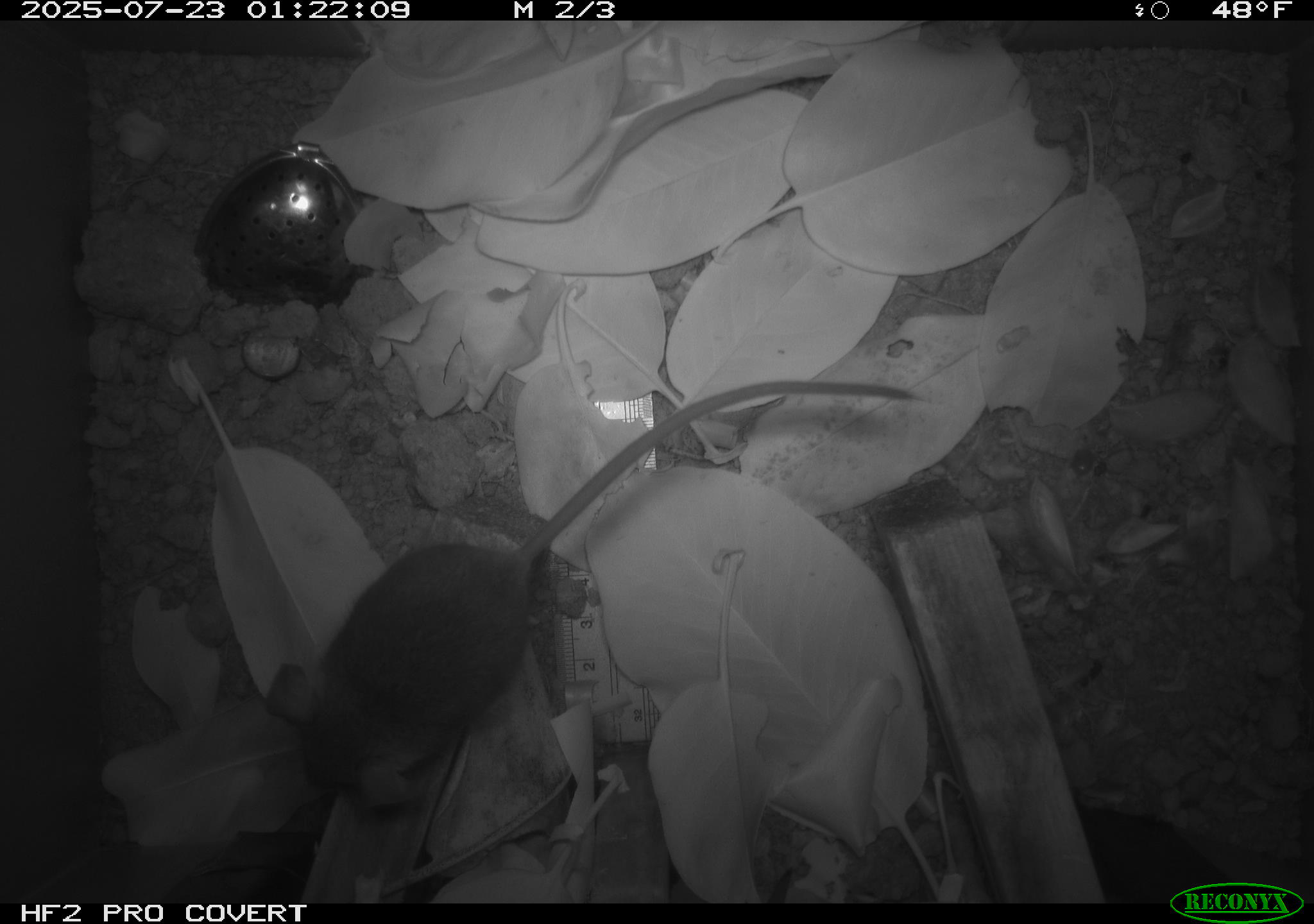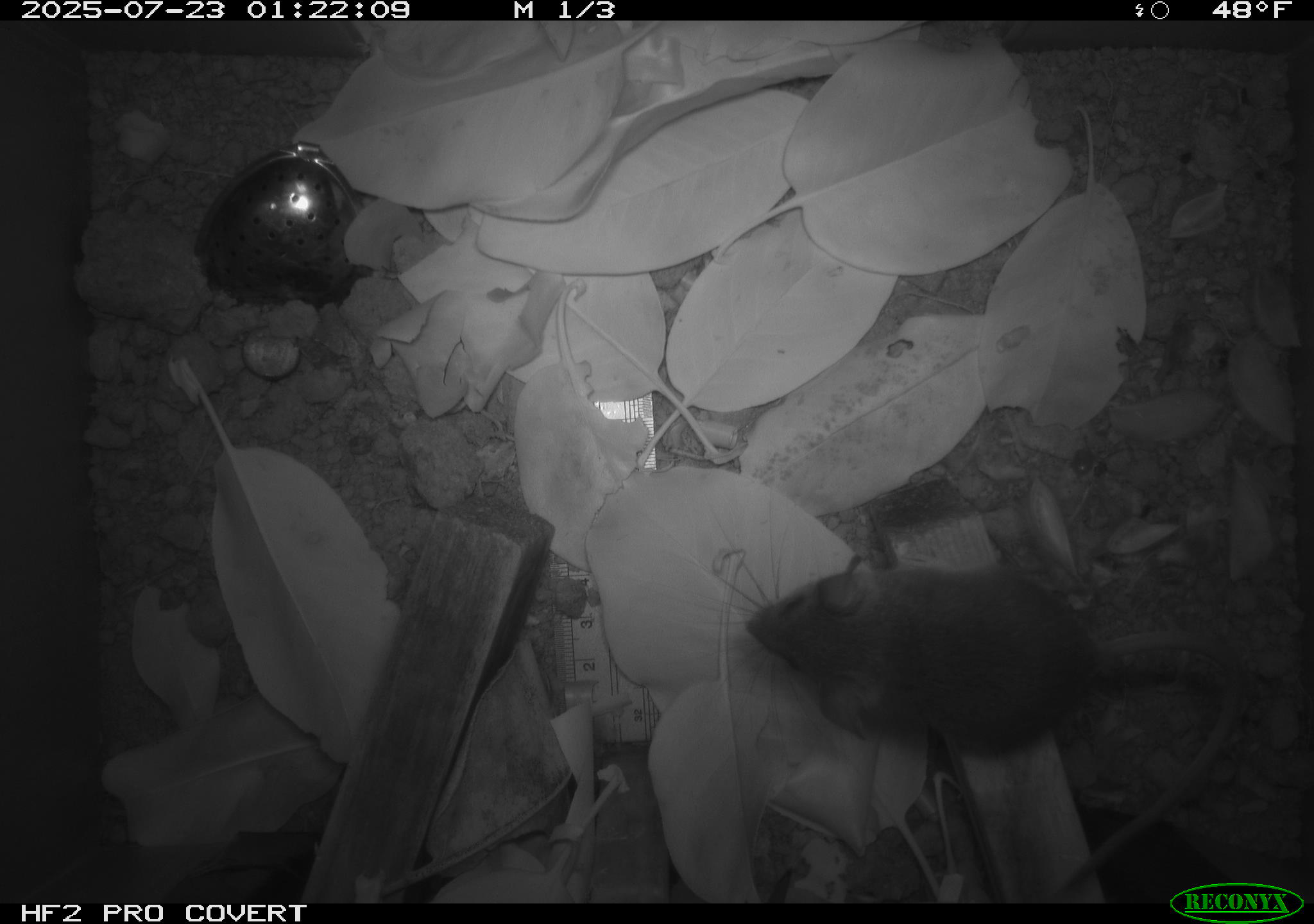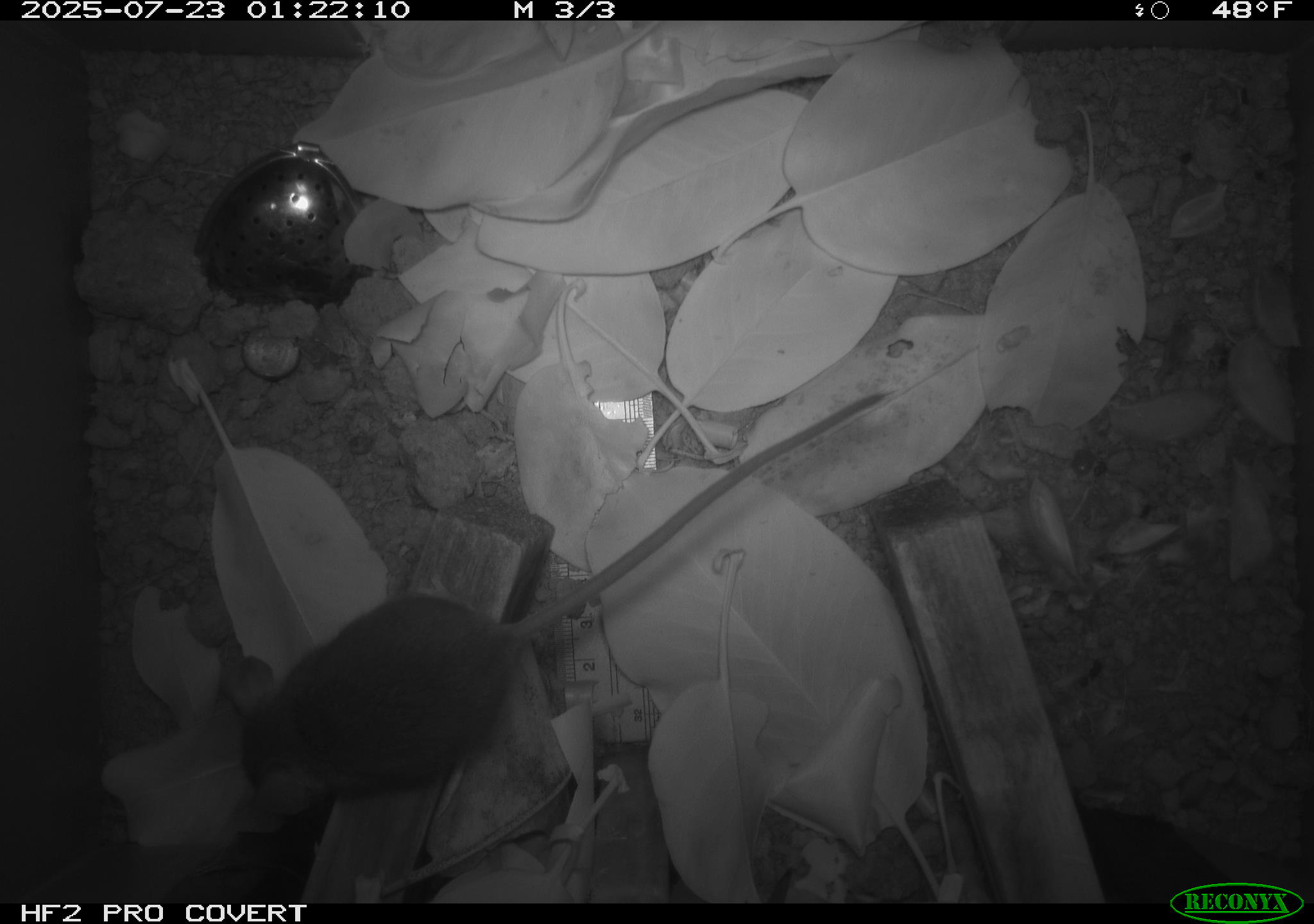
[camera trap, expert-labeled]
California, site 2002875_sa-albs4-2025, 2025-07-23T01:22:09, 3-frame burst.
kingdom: Animalia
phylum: Chordata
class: Mammalia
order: Rodentia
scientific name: Rodentia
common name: mouse species